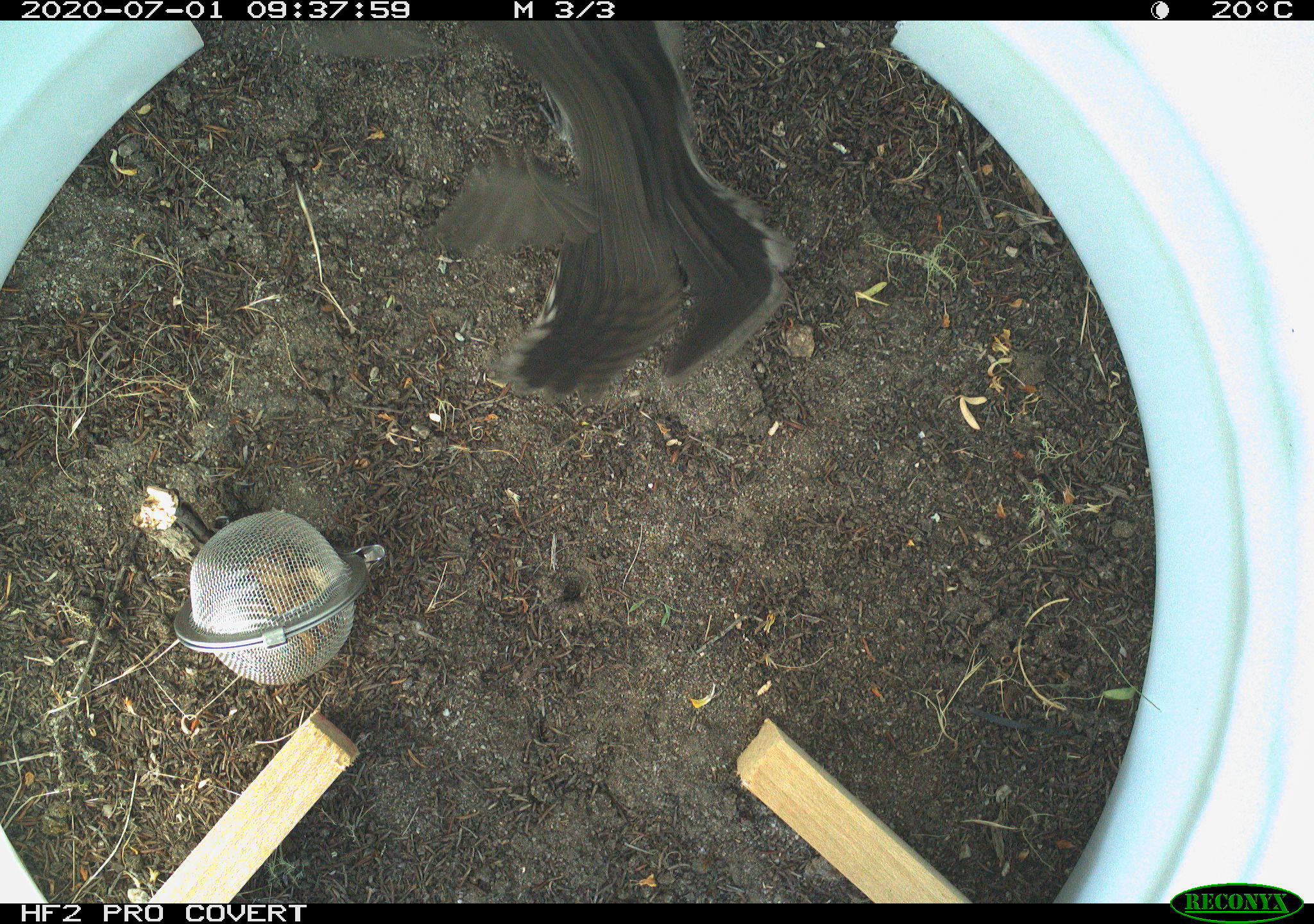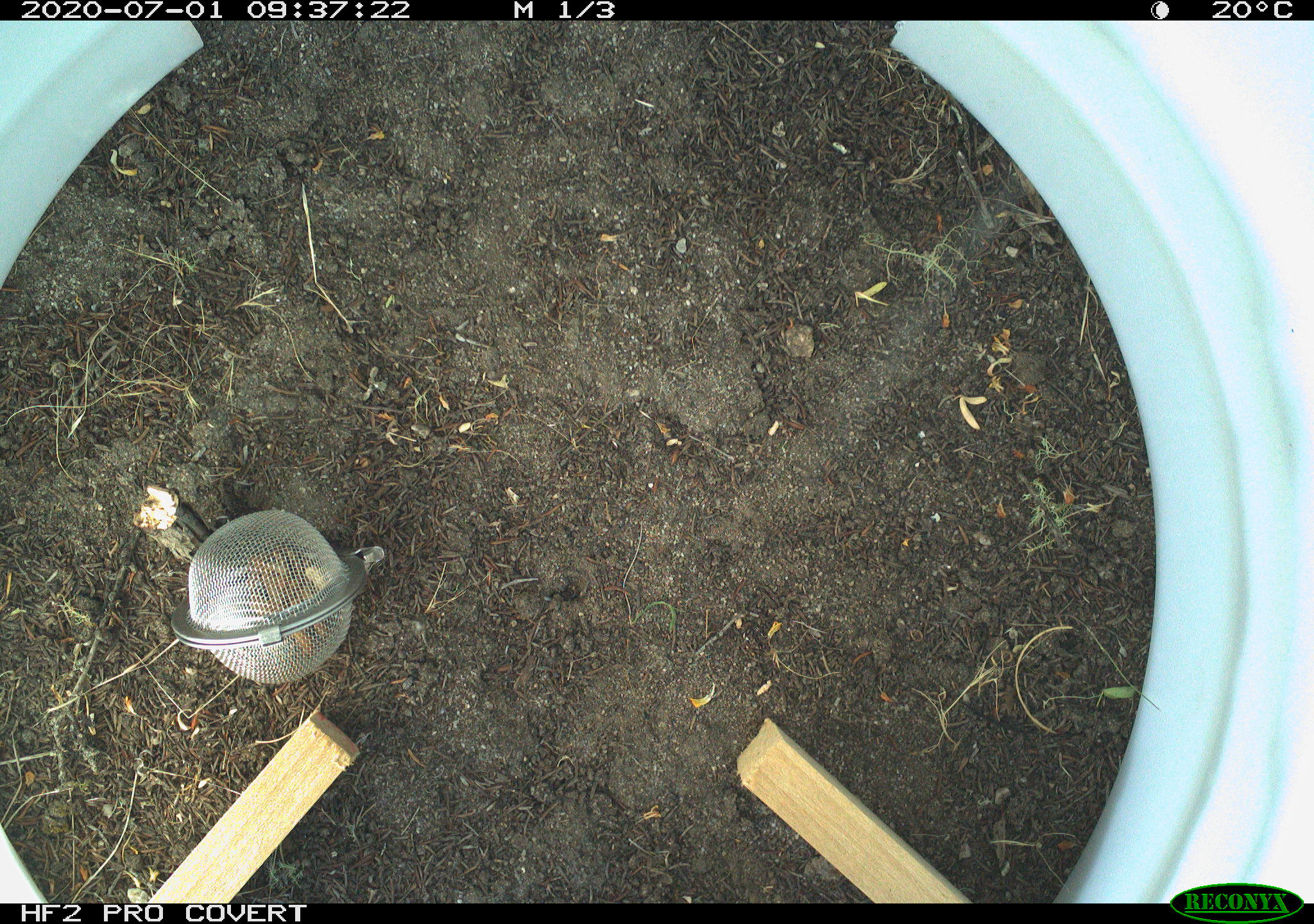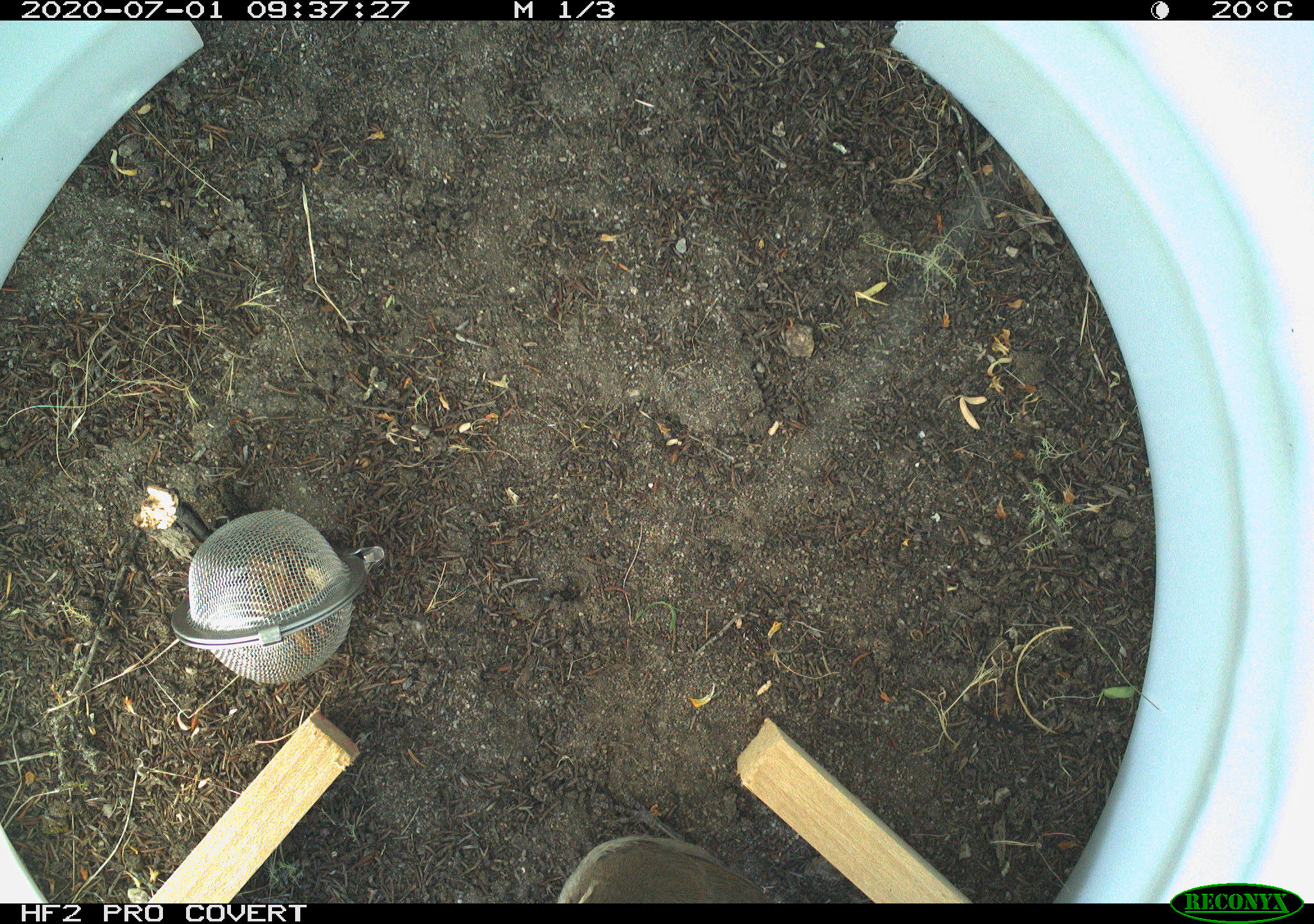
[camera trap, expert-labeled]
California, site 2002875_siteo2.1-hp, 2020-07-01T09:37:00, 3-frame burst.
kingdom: Animalia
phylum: Chordata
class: Aves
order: Passeriformes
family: Troglodytidae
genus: Thryomanes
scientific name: Thryomanes bewickii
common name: bewick's wren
Bewick's wren (Thryomanes bewickii).